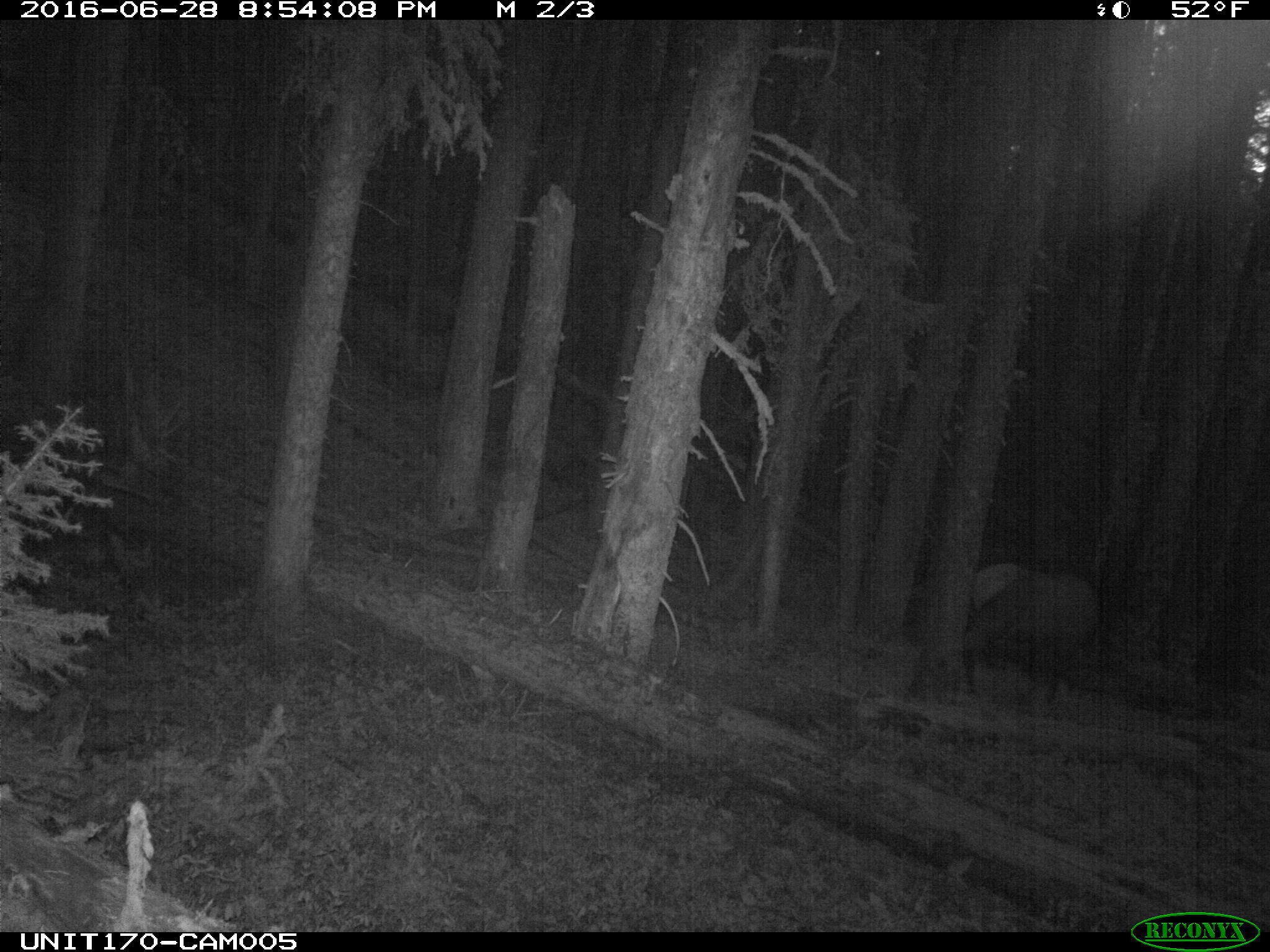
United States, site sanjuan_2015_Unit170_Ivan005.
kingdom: Animalia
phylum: Chordata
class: Mammalia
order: Artiodactyla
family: Cervidae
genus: Cervus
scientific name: Cervus elaphus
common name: red deer